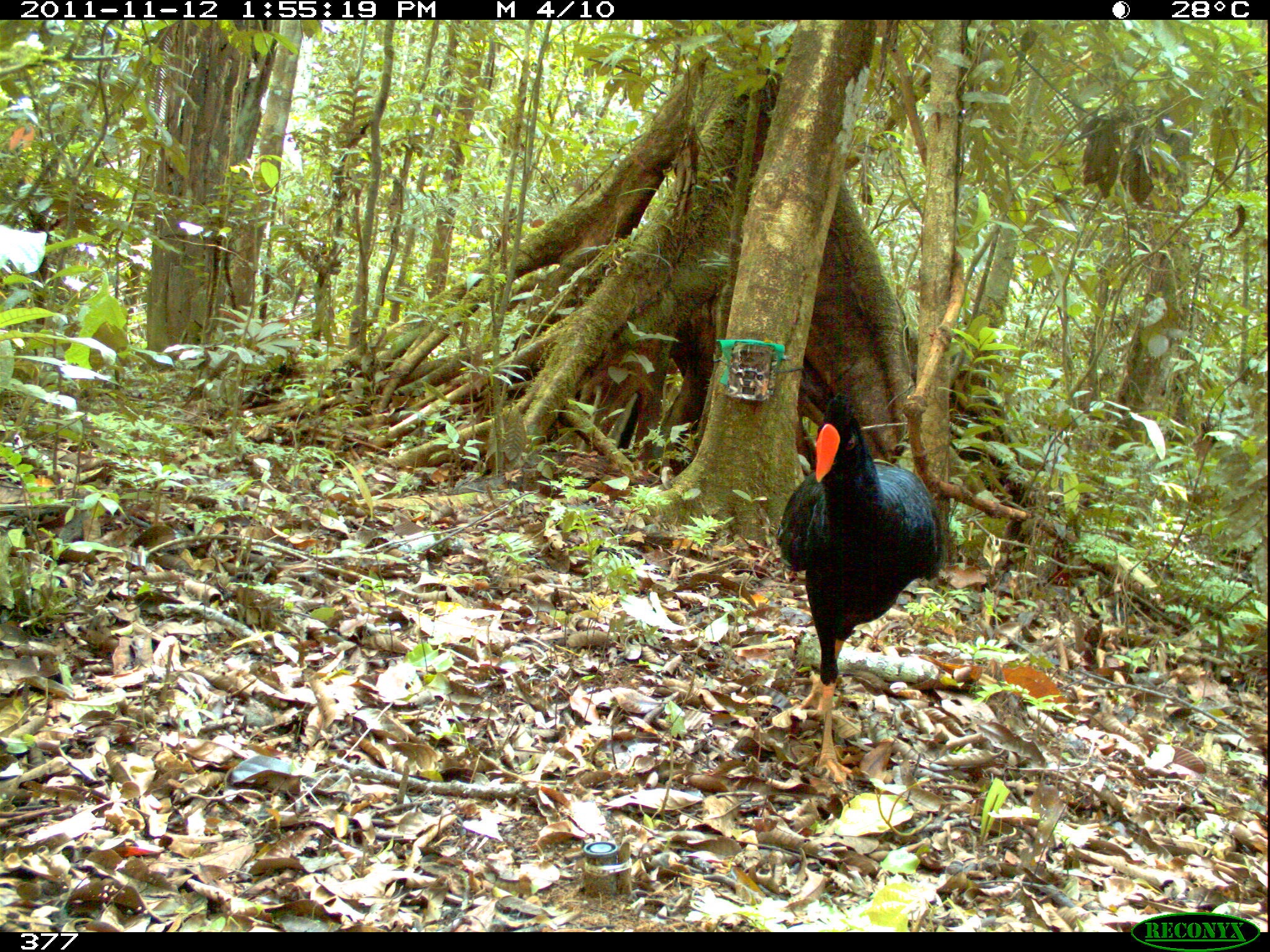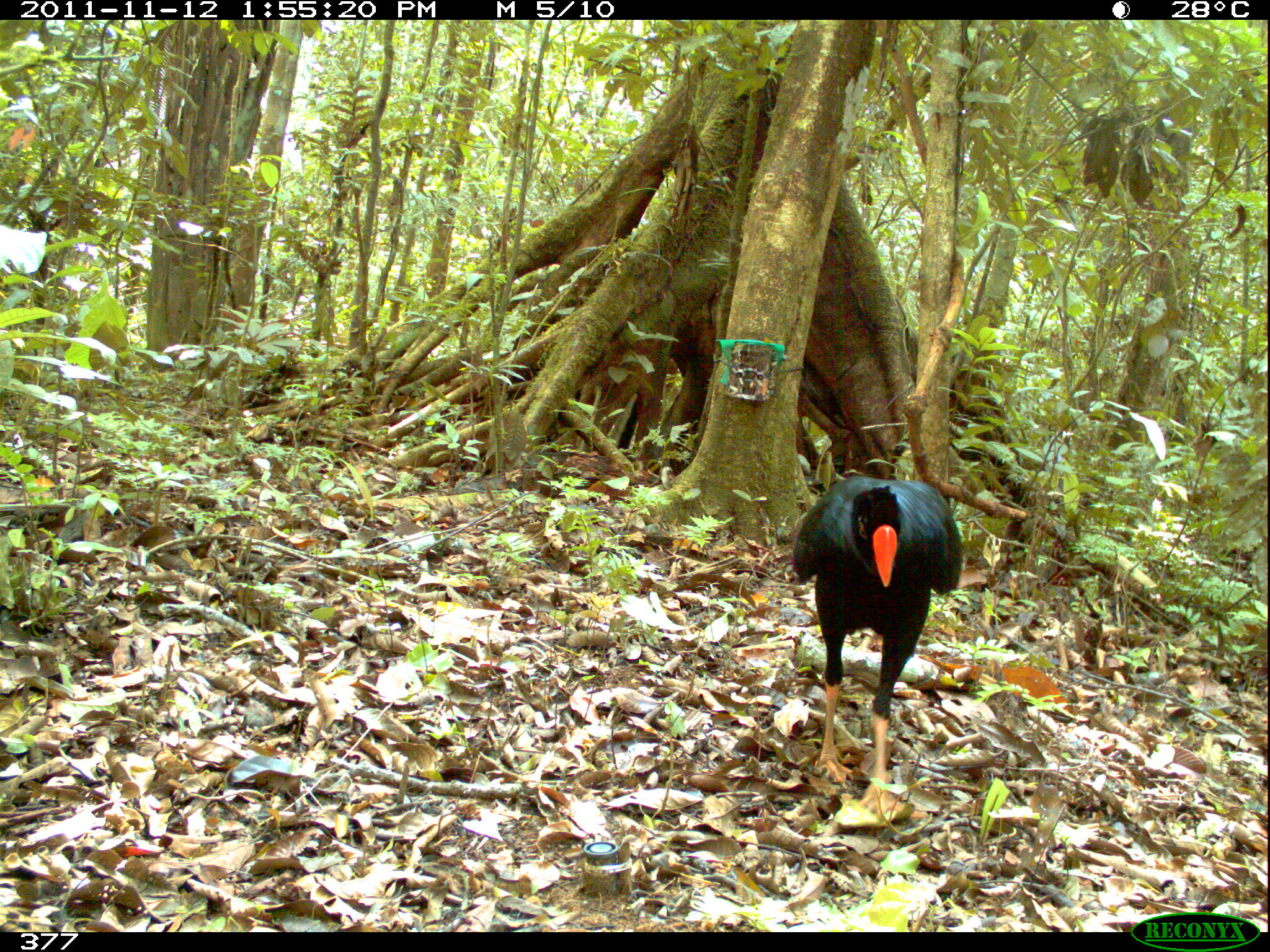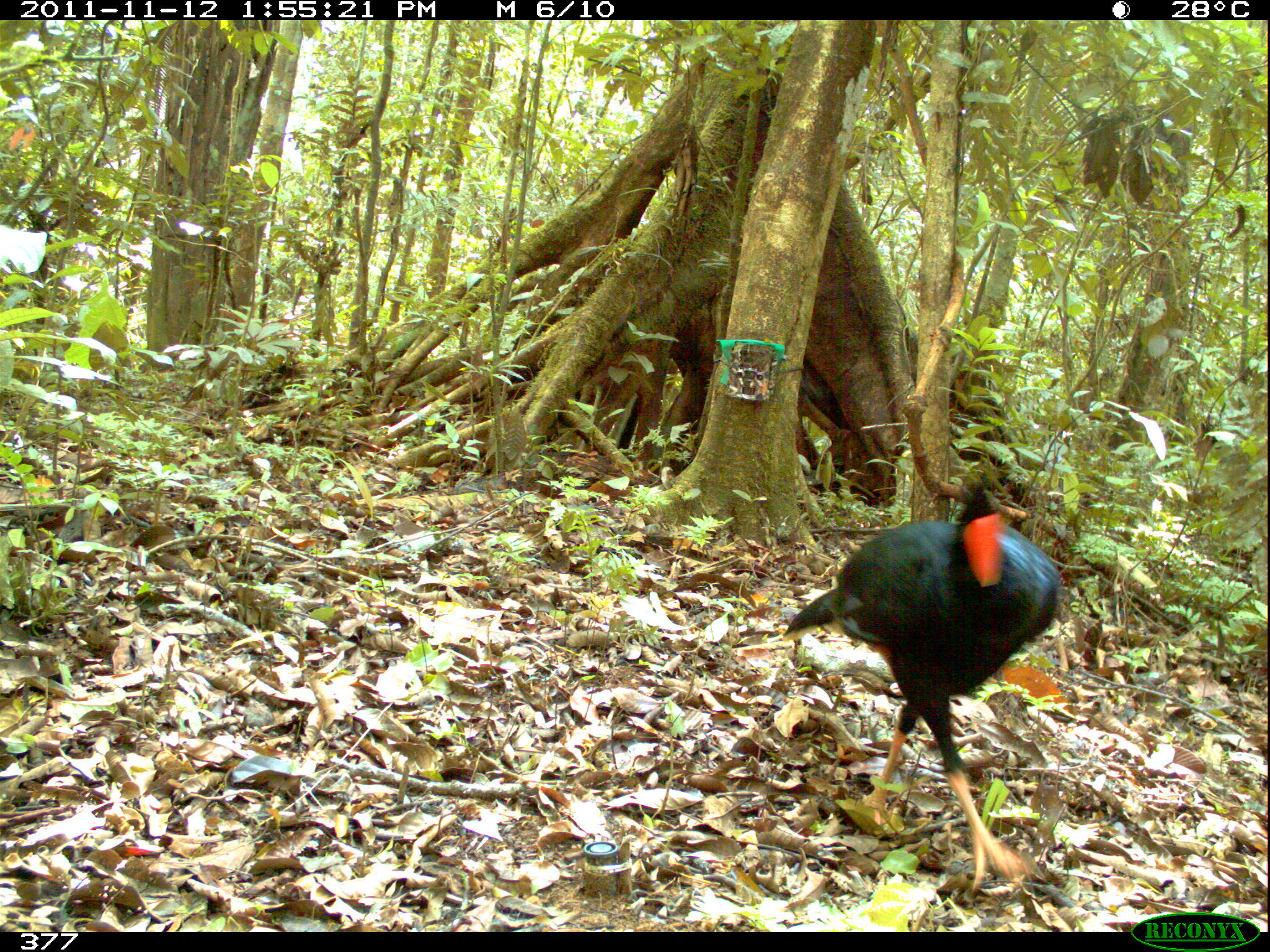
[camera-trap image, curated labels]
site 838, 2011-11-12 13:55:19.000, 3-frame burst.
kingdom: Animalia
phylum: Chordata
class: Aves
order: Galliformes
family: Cracidae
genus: Mitu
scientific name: Mitu tuberosum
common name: razor-billed curassow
Mitu tuberosum (razor-billed curassow).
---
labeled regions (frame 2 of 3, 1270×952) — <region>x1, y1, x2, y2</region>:
mitu tuberosum: <region>790, 474, 964, 823</region>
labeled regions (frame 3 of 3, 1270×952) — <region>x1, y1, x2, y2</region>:
mitu tuberosum: <region>780, 469, 1062, 887</region>